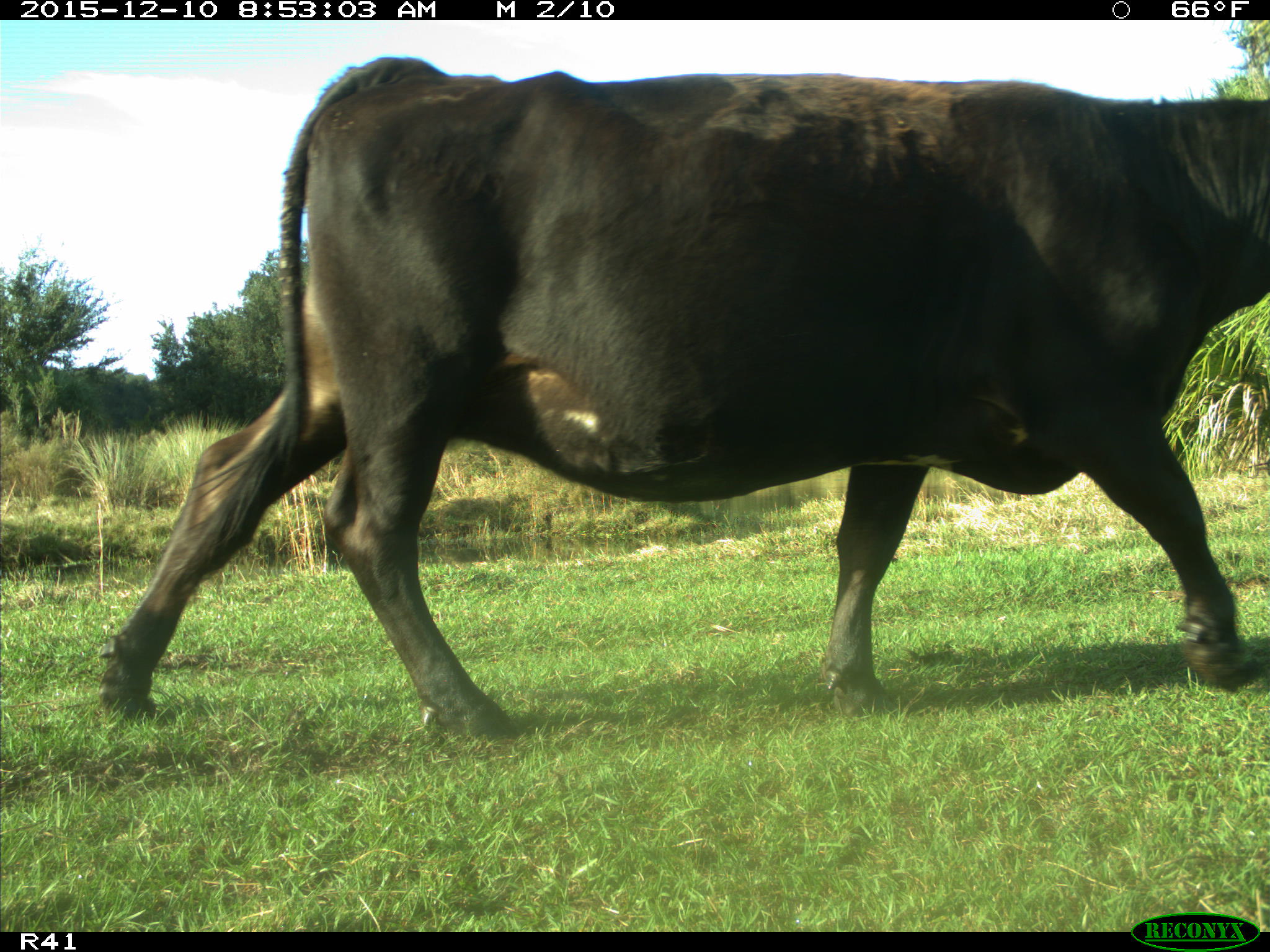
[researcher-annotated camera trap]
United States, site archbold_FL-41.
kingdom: Animalia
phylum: Chordata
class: Mammalia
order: Artiodactyla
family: Bovidae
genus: Bos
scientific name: Bos taurus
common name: domestic cow